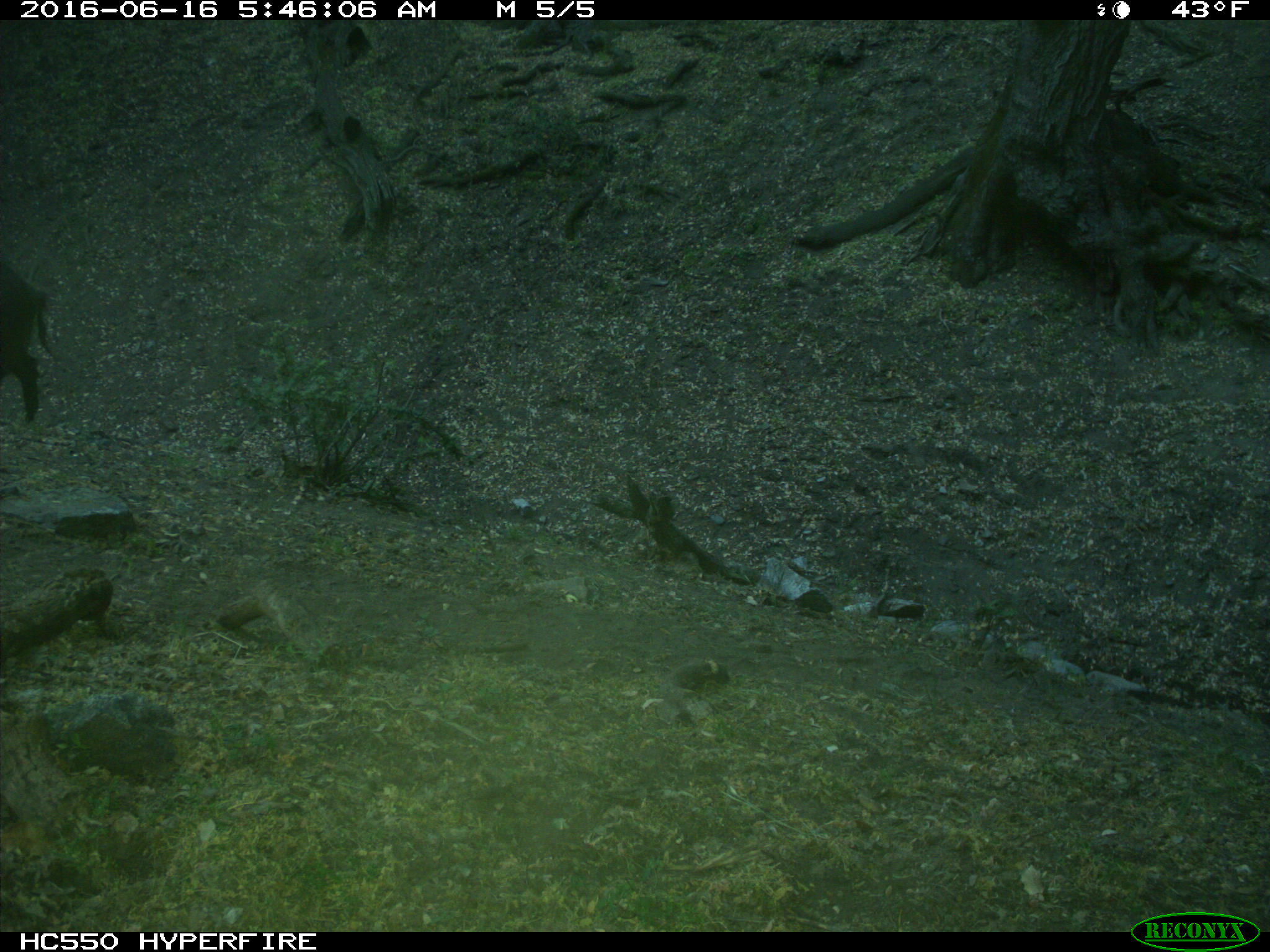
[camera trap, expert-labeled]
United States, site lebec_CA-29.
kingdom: Animalia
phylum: Chordata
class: Mammalia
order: Artiodactyla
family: Suidae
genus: Sus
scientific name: Sus scrofa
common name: wild boar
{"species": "Sus scrofa (wild boar)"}